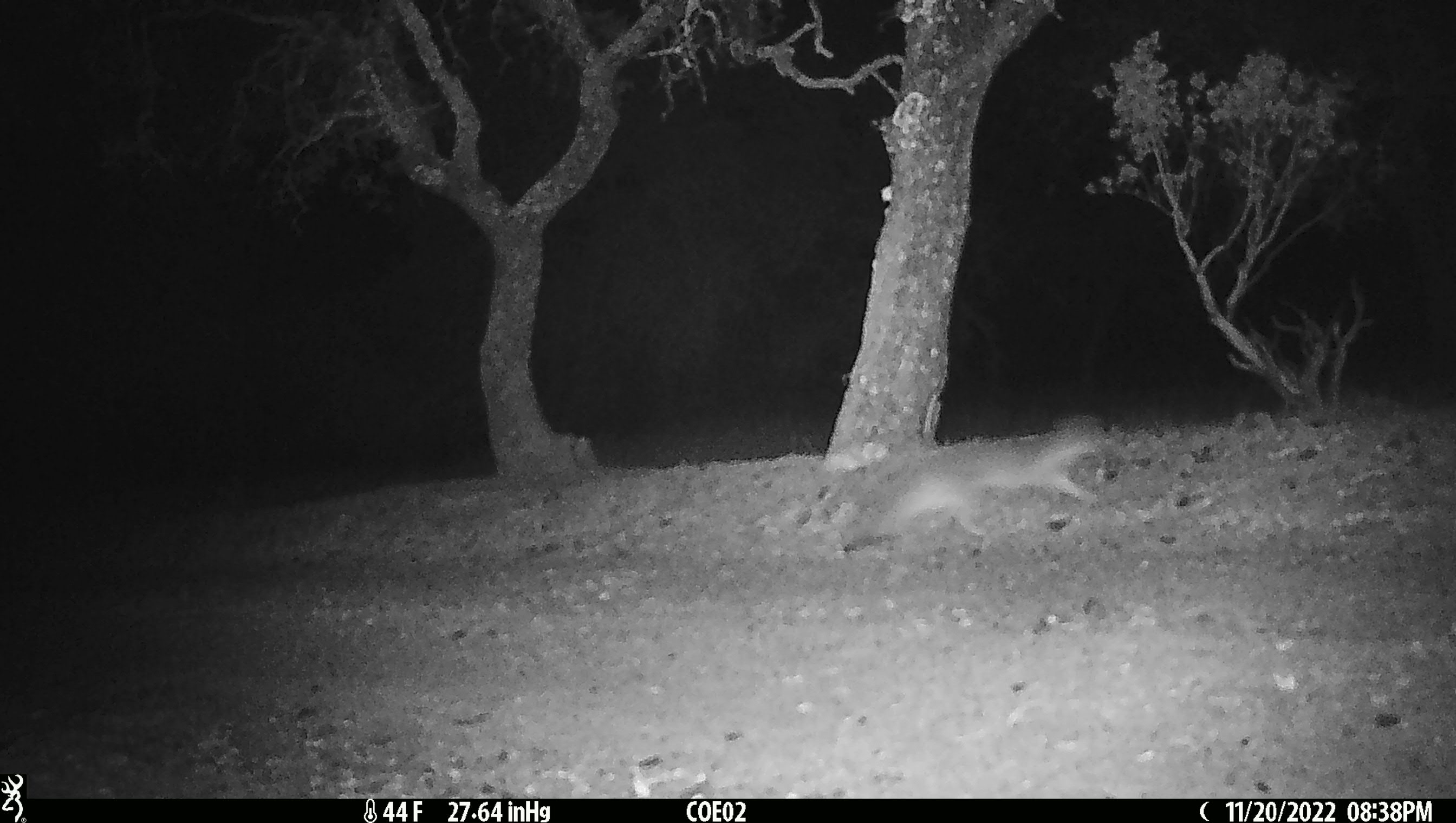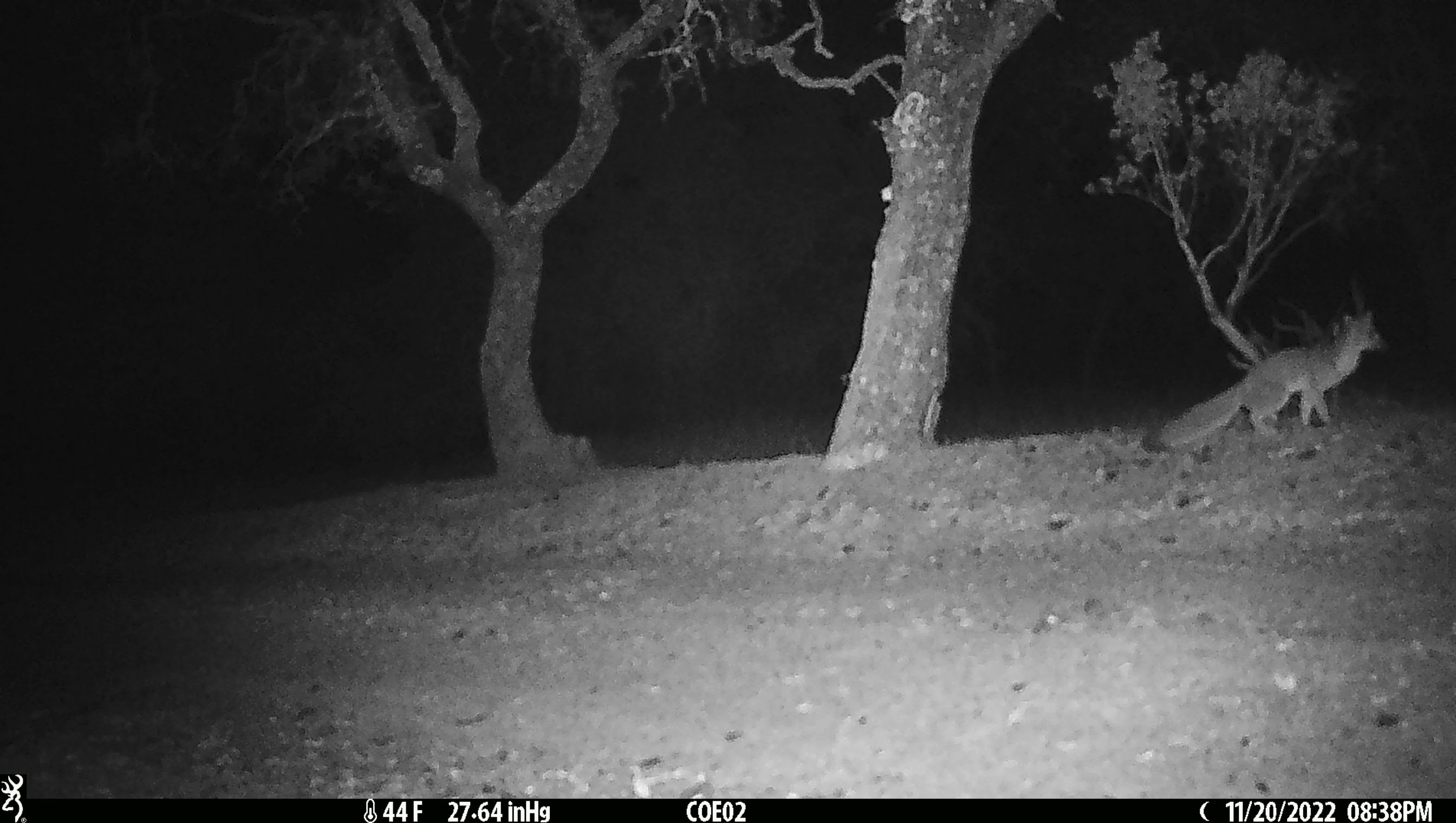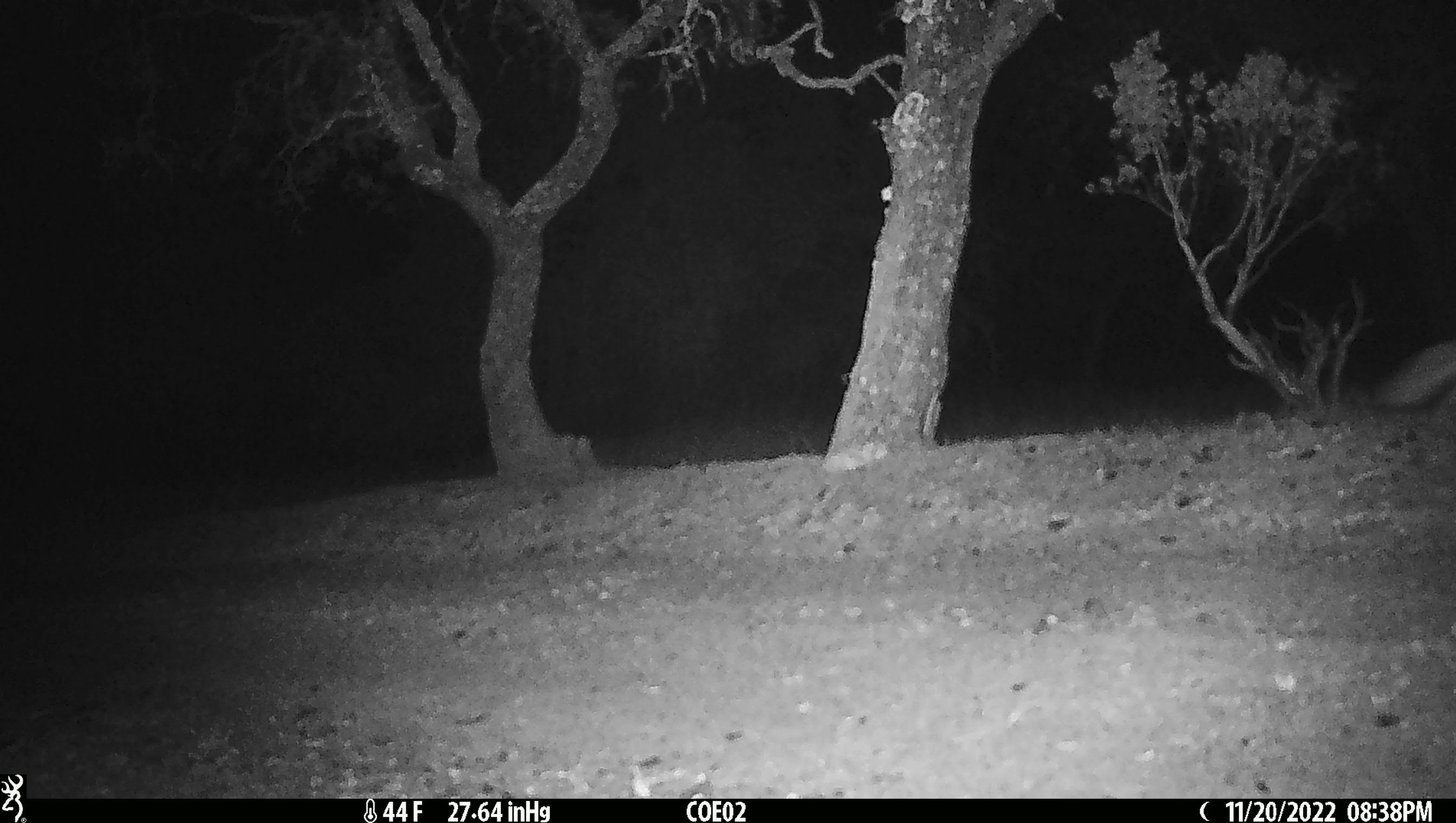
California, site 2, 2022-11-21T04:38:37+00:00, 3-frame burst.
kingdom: Animalia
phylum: Chordata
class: Mammalia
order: Carnivora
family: Canidae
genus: Urocyon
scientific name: Urocyon cinereoargenteus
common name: gray fox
Gray fox (Urocyon cinereoargenteus).